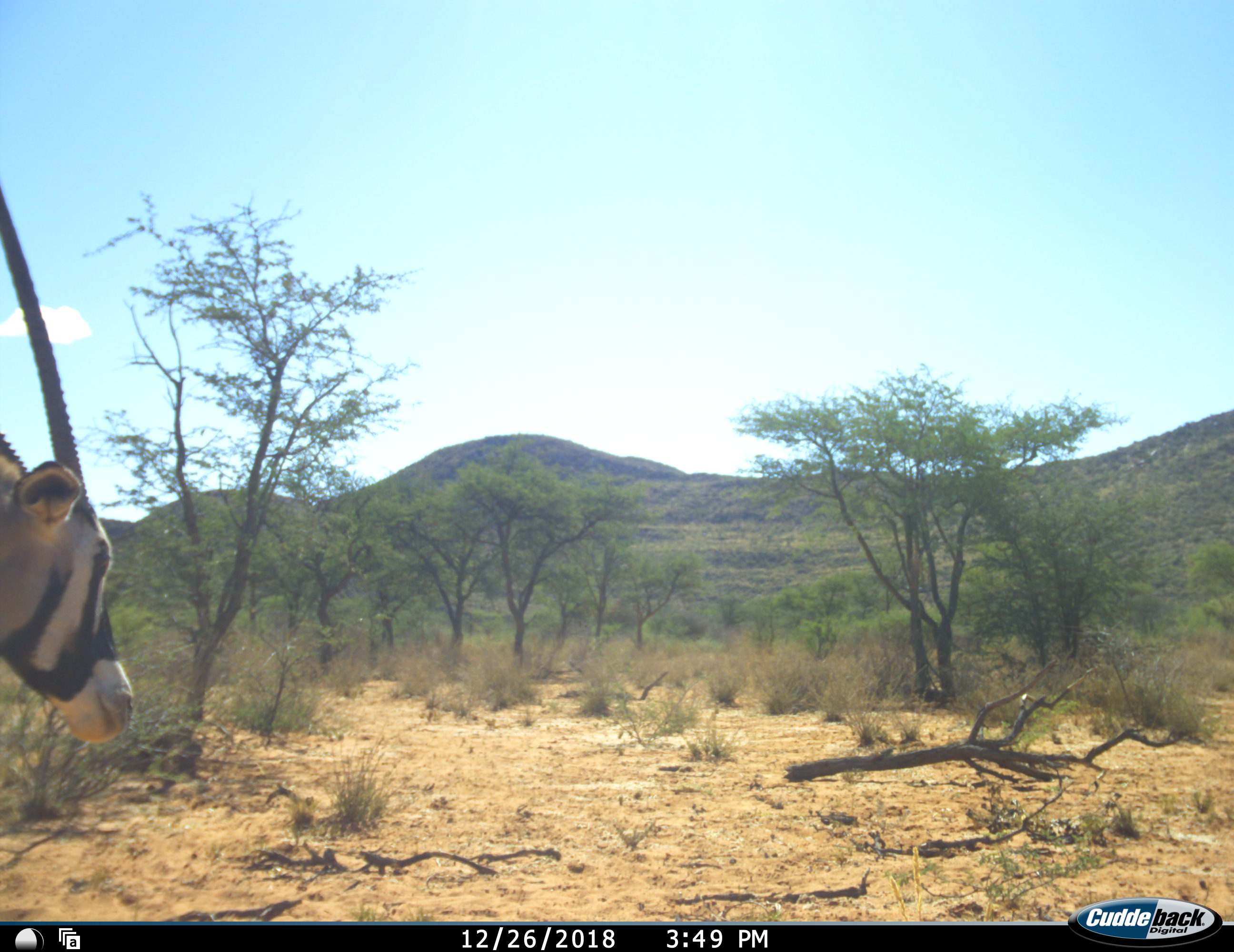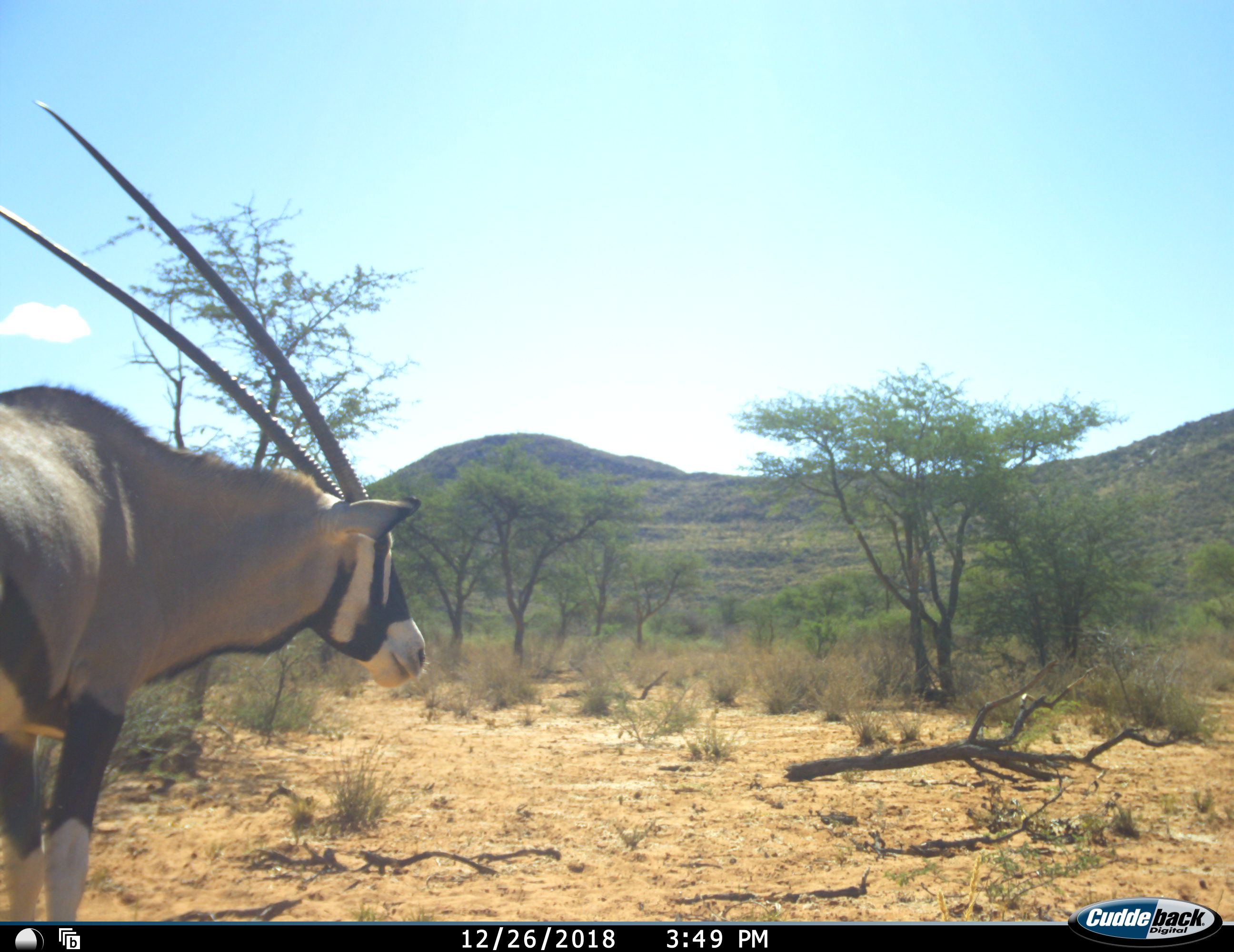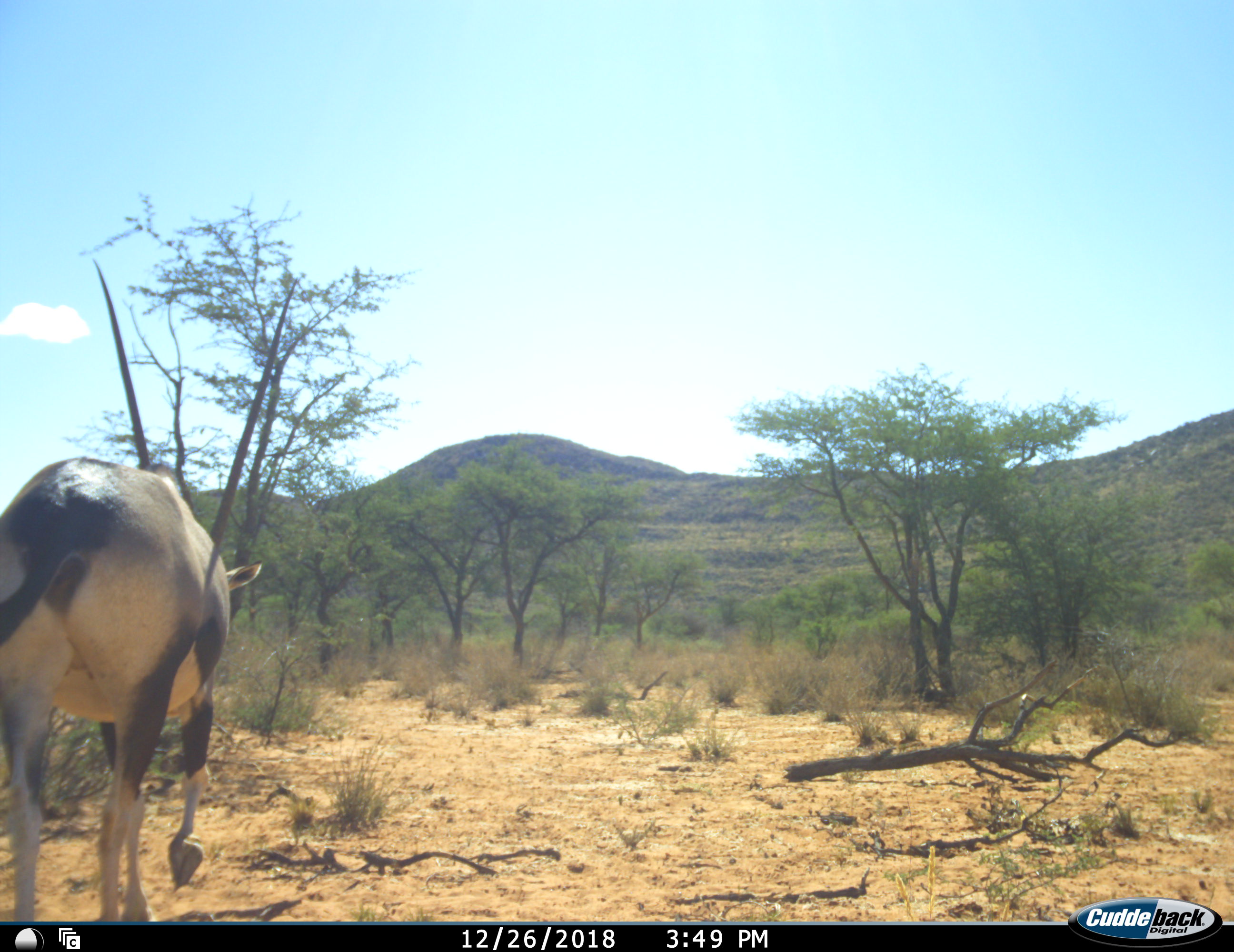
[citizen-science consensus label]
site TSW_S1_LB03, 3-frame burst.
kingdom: Animalia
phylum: Chordata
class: Mammalia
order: Artiodactyla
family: Bovidae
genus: Oryx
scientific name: Oryx gazella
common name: gemsbok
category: oryx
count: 1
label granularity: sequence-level